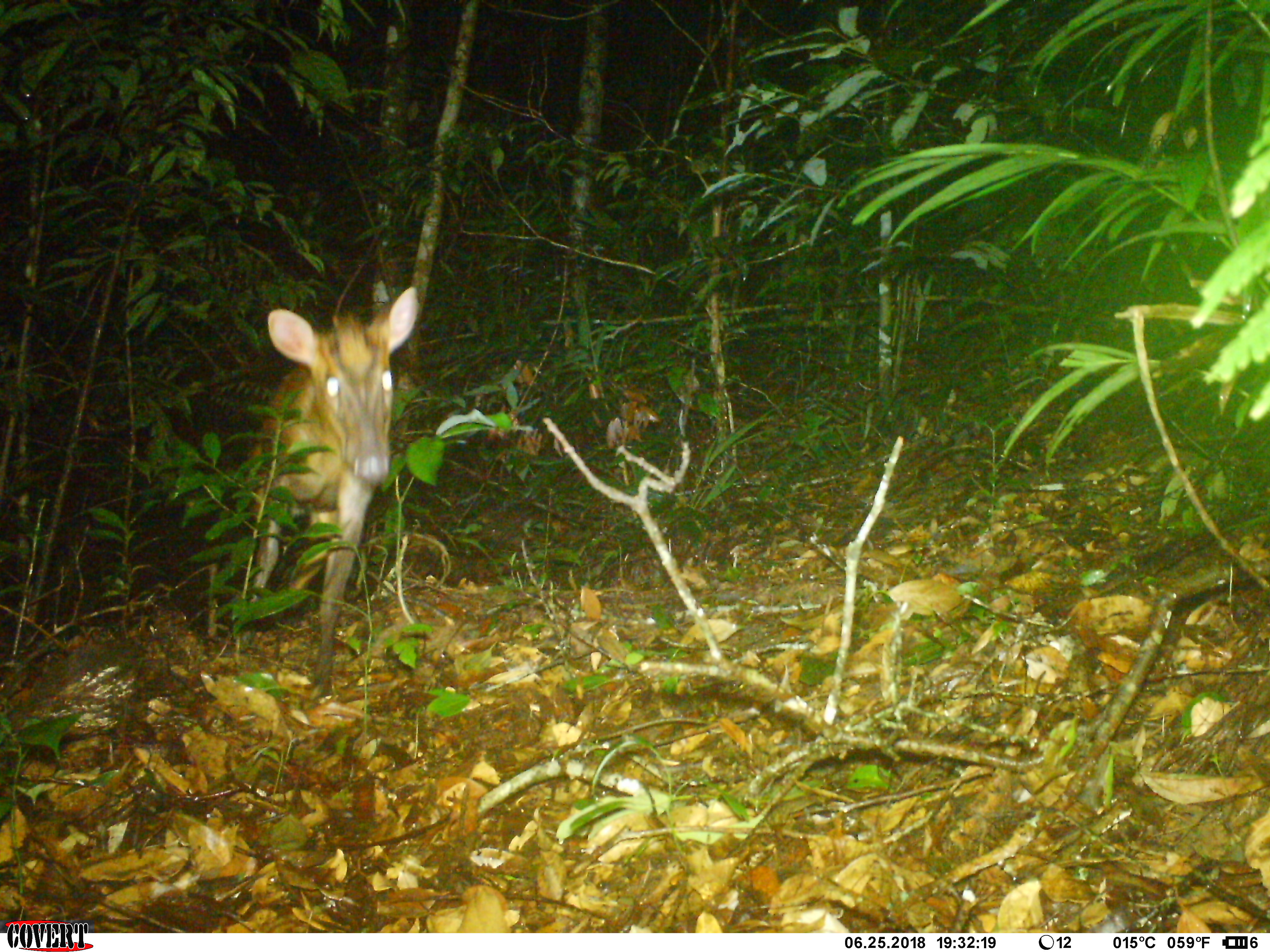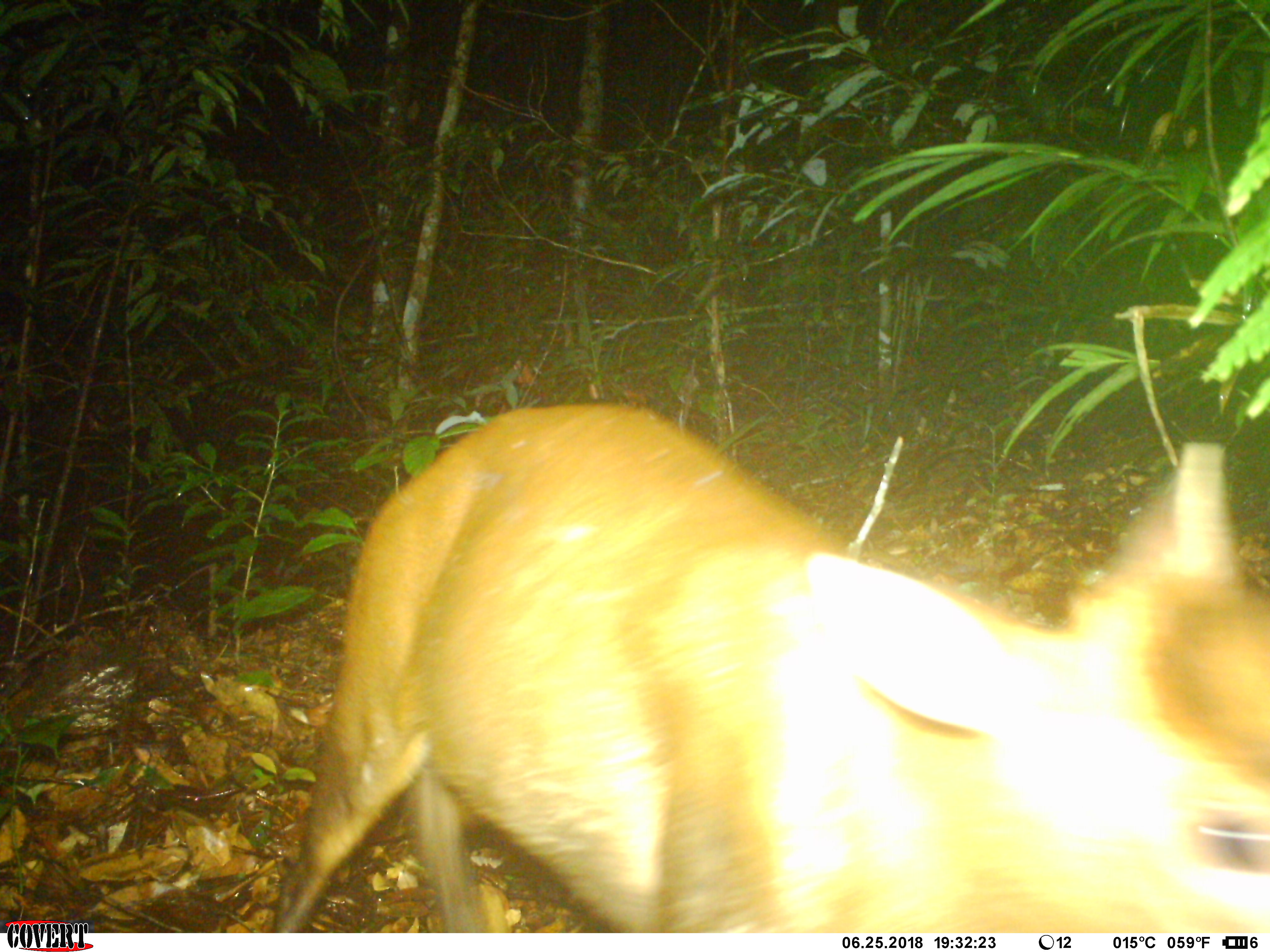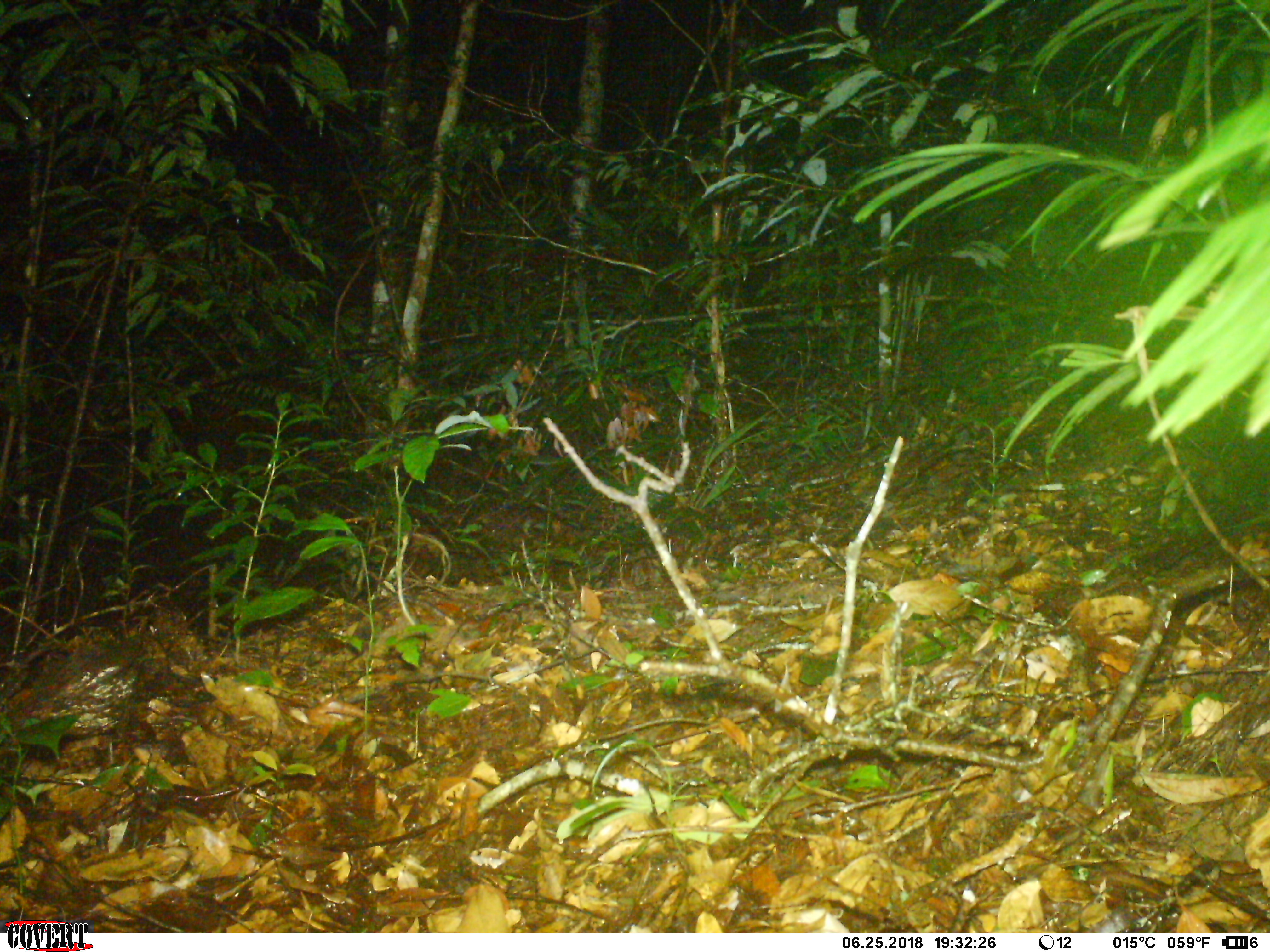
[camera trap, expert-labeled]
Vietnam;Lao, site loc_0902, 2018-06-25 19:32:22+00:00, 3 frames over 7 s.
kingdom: Animalia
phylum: Chordata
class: Mammalia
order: Artiodactyla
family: Cervidae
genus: Muntiacus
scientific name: Muntiacus rooseveltorum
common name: roosevelt's muntjac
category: roosevelts muntjac group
Roosevelts muntjac group (roosevelt's muntjac) (Muntiacus rooseveltorum). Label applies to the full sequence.